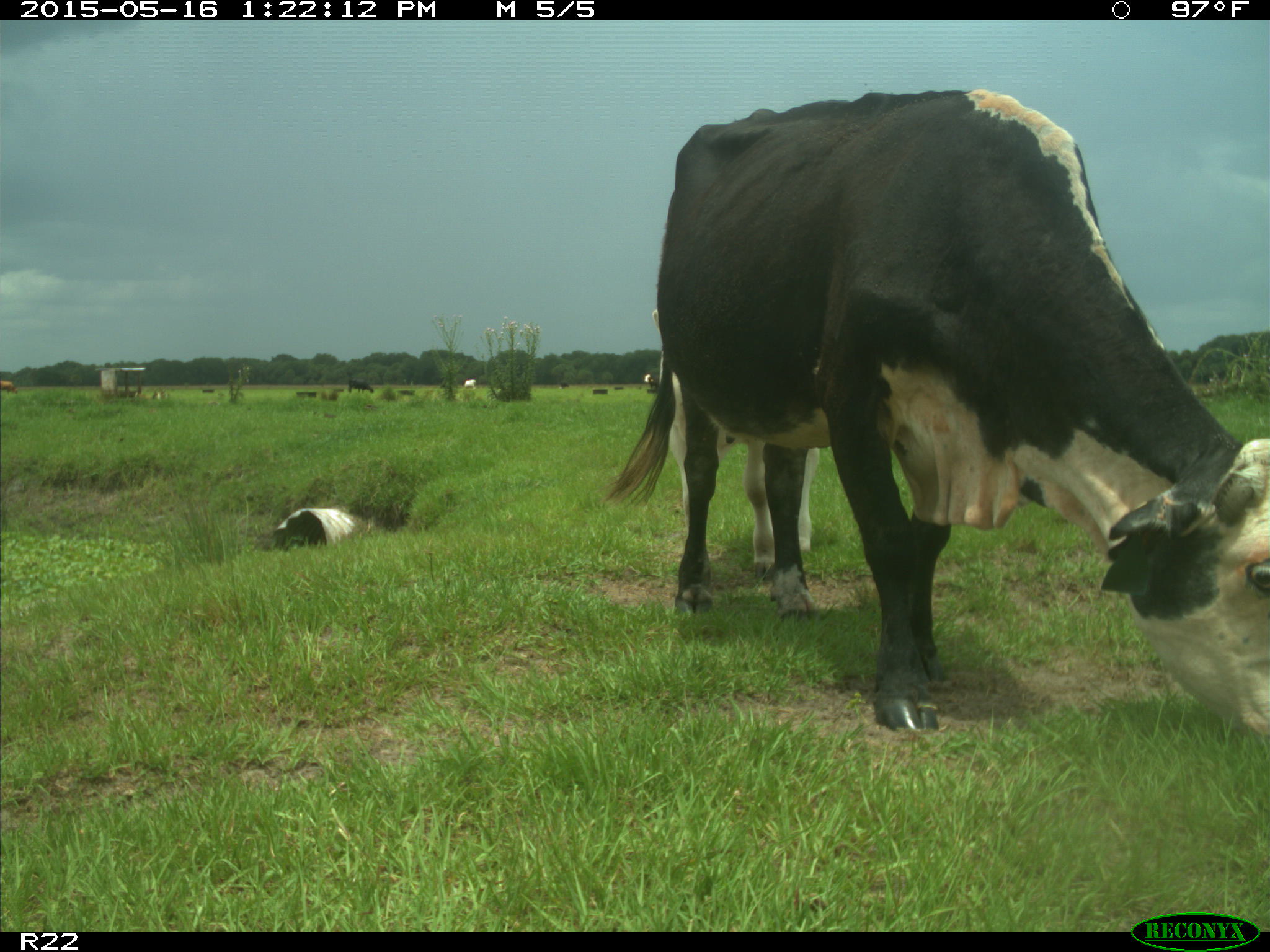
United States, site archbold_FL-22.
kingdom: Animalia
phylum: Chordata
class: Mammalia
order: Artiodactyla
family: Bovidae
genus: Bos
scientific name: Bos taurus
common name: domestic cow